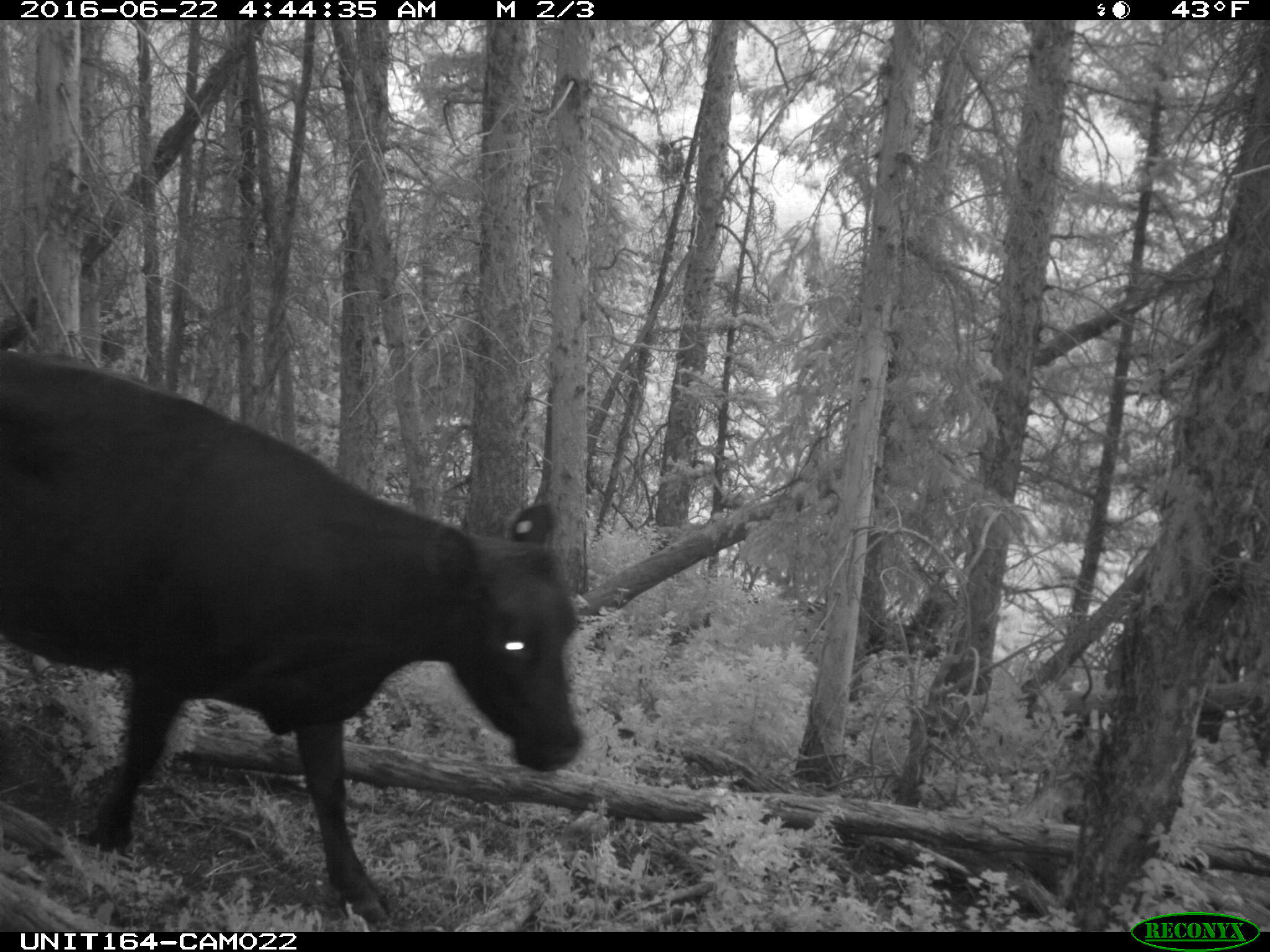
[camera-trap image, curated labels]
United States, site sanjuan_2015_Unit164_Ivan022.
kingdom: Animalia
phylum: Chordata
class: Mammalia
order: Artiodactyla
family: Bovidae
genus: Bos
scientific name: Bos taurus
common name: domestic cow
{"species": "Bos taurus (domestic cow)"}